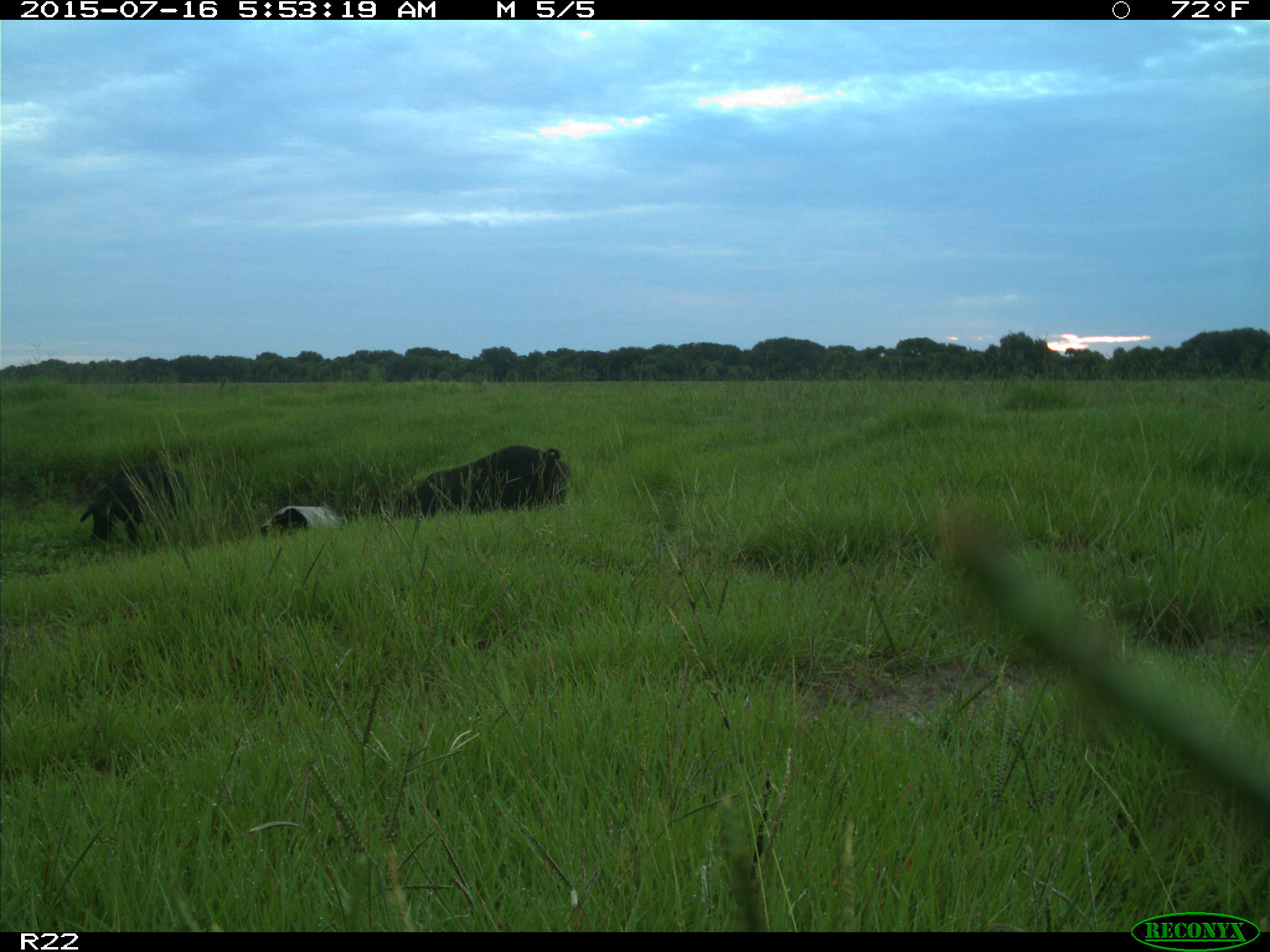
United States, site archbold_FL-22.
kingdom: Animalia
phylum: Chordata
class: Mammalia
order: Artiodactyla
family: Bovidae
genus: Bos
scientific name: Bos taurus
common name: domestic cow